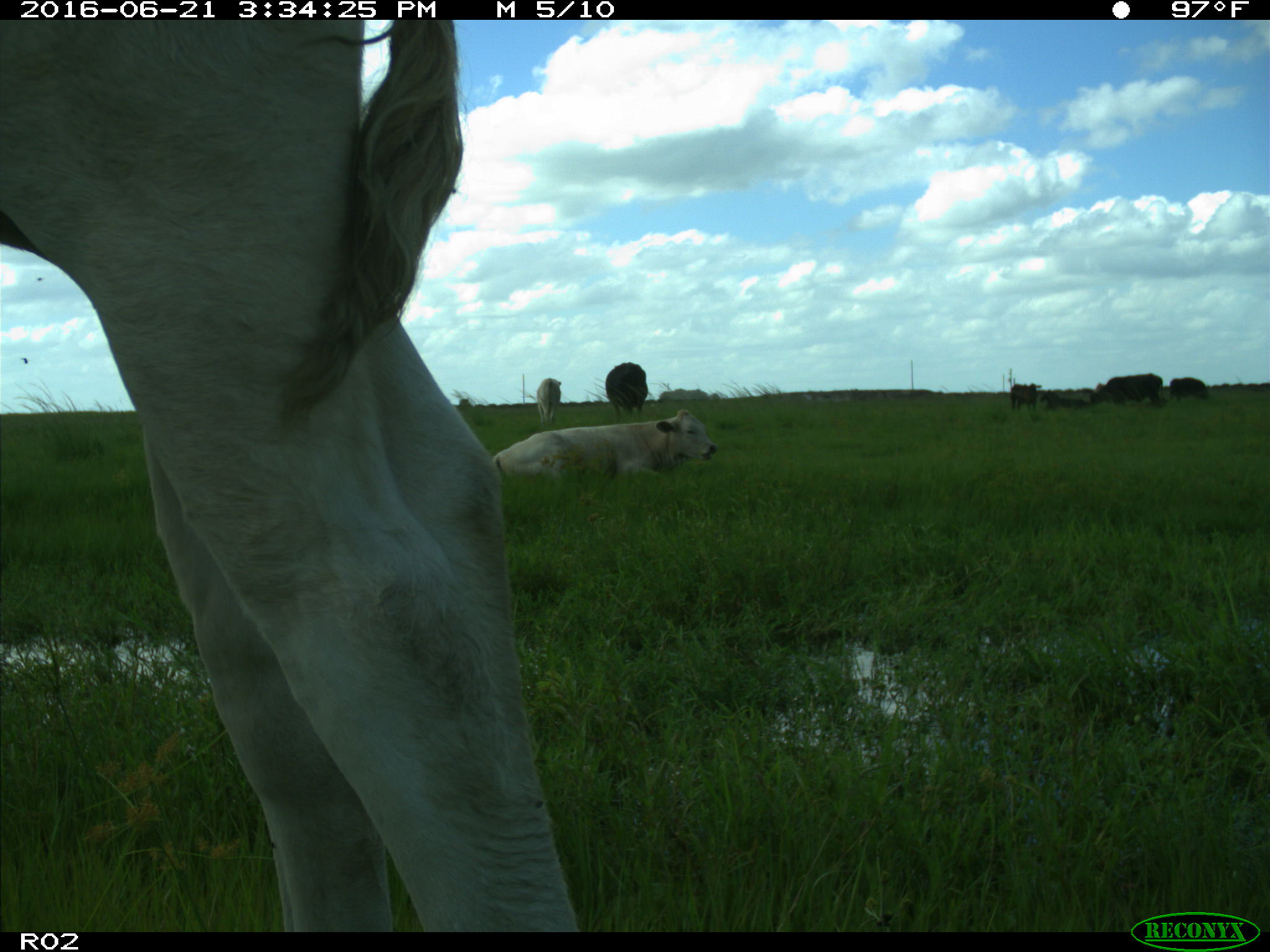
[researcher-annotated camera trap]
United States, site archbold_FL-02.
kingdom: Animalia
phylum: Chordata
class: Mammalia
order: Artiodactyla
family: Bovidae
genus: Bos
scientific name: Bos taurus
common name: domestic cow